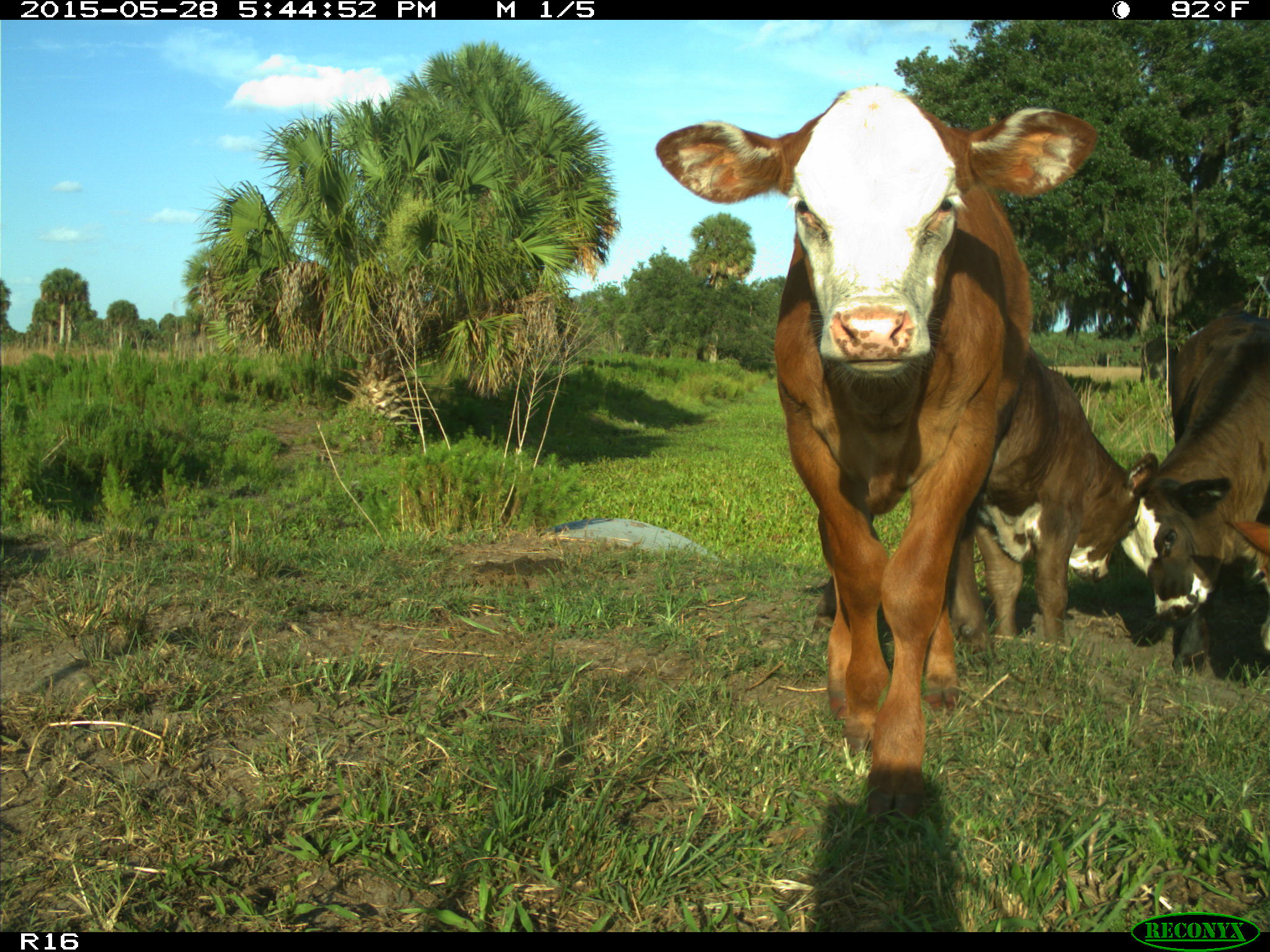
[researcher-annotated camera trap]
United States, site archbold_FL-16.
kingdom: Animalia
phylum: Chordata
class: Mammalia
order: Artiodactyla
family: Bovidae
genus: Bos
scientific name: Bos taurus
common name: domestic cow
Bos taurus (domestic cow).